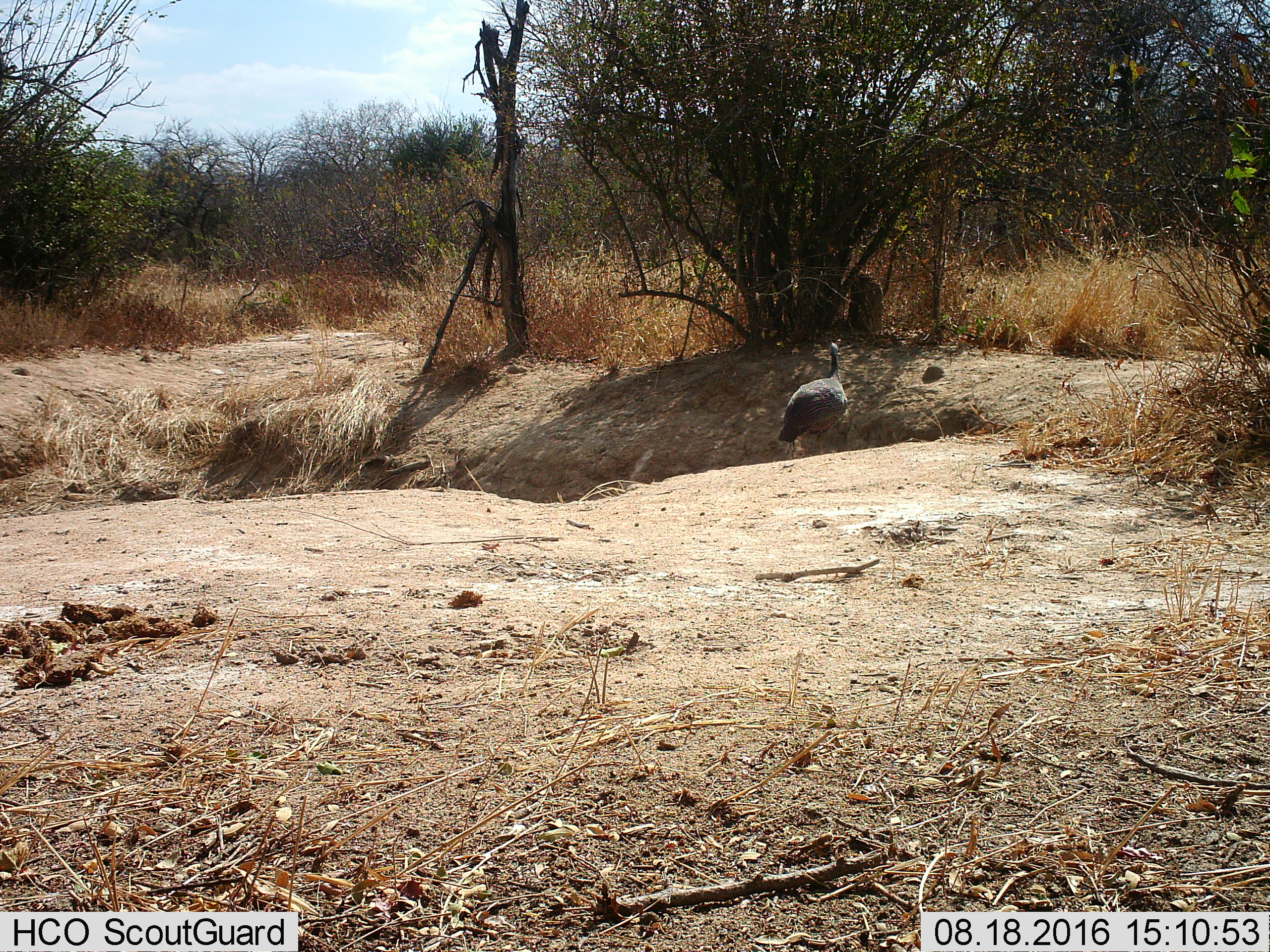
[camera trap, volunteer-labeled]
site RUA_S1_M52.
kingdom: Animalia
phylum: Chordata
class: Aves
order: Galliformes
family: Numididae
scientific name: Numididae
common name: guineafowl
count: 1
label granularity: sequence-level